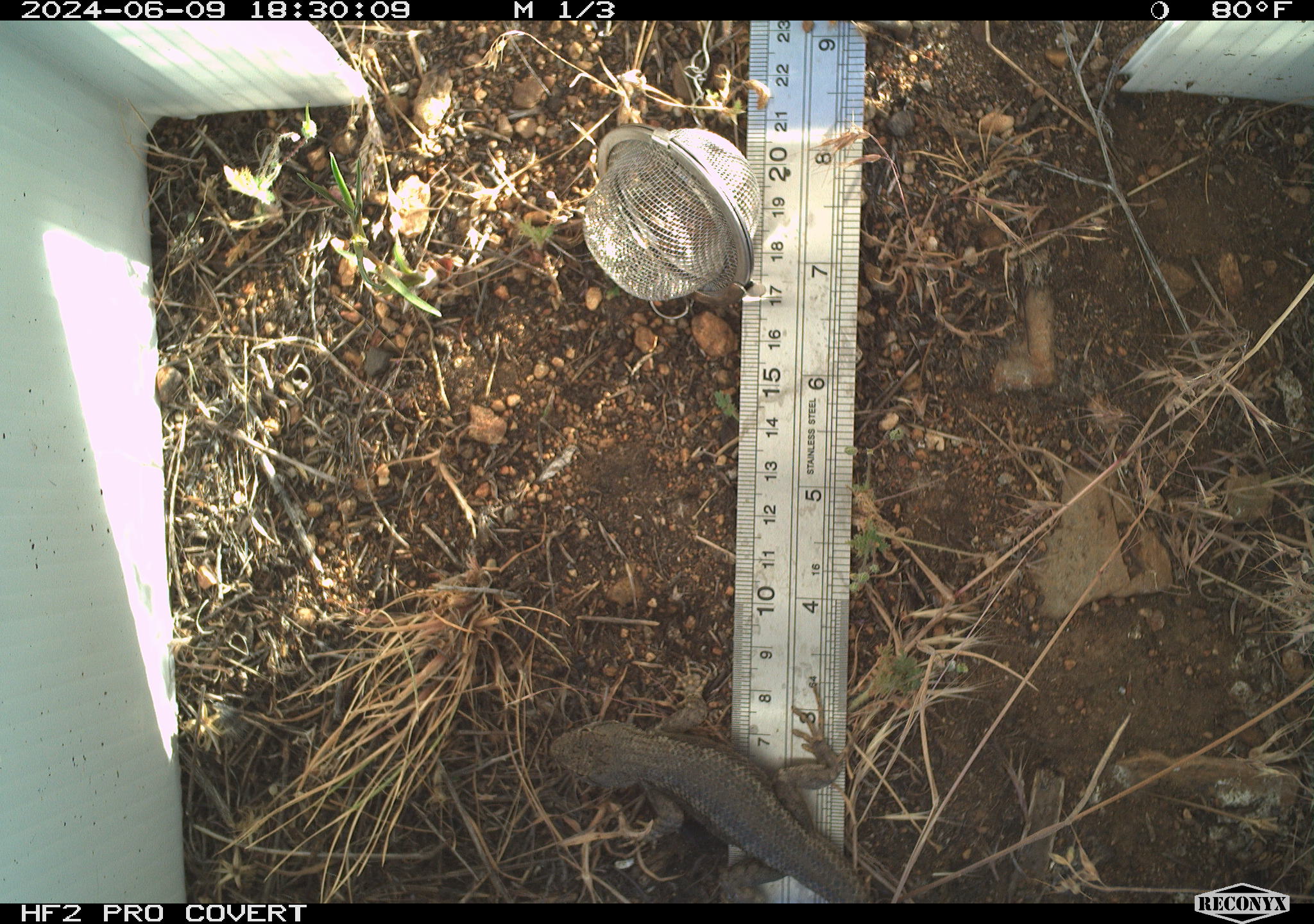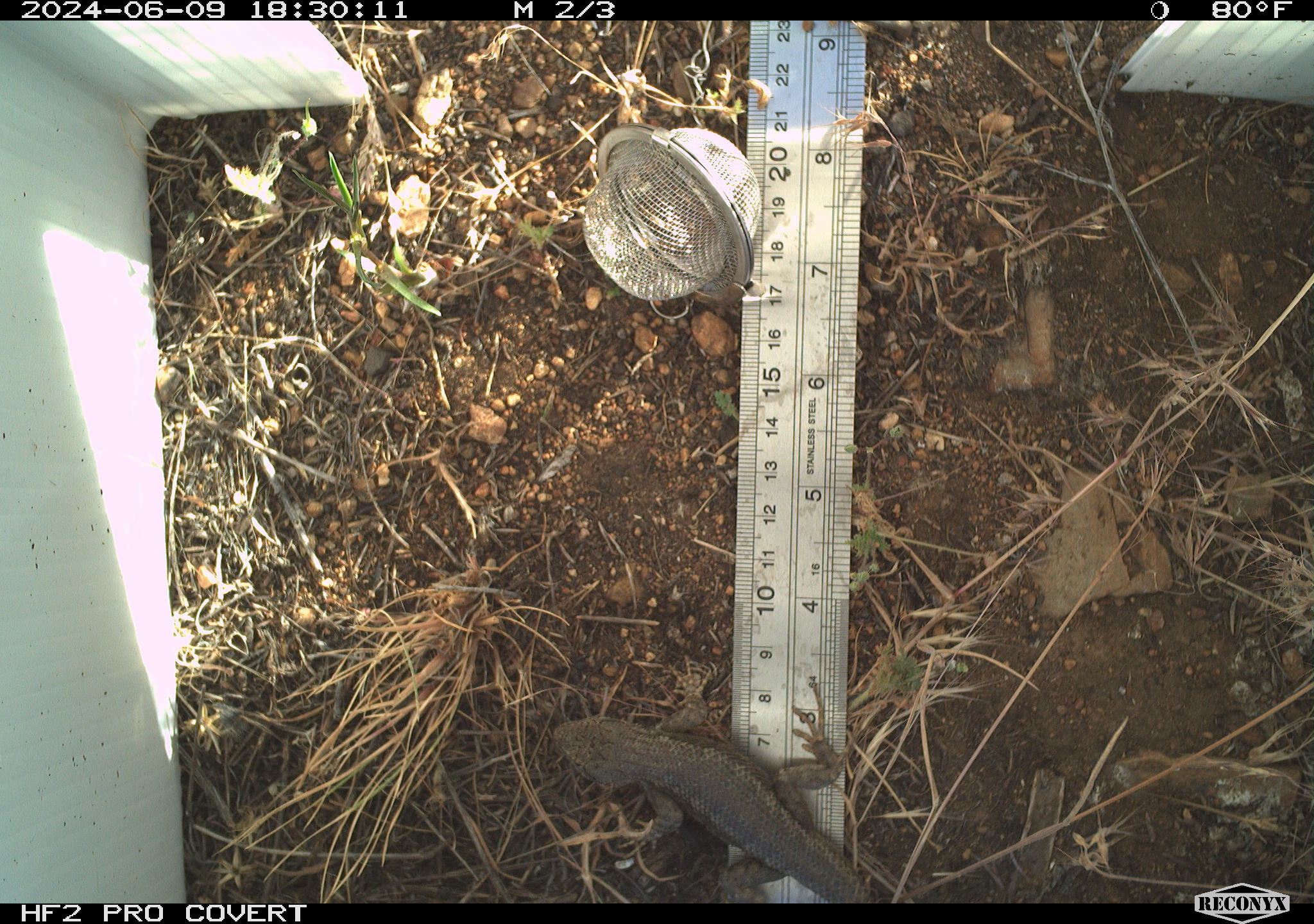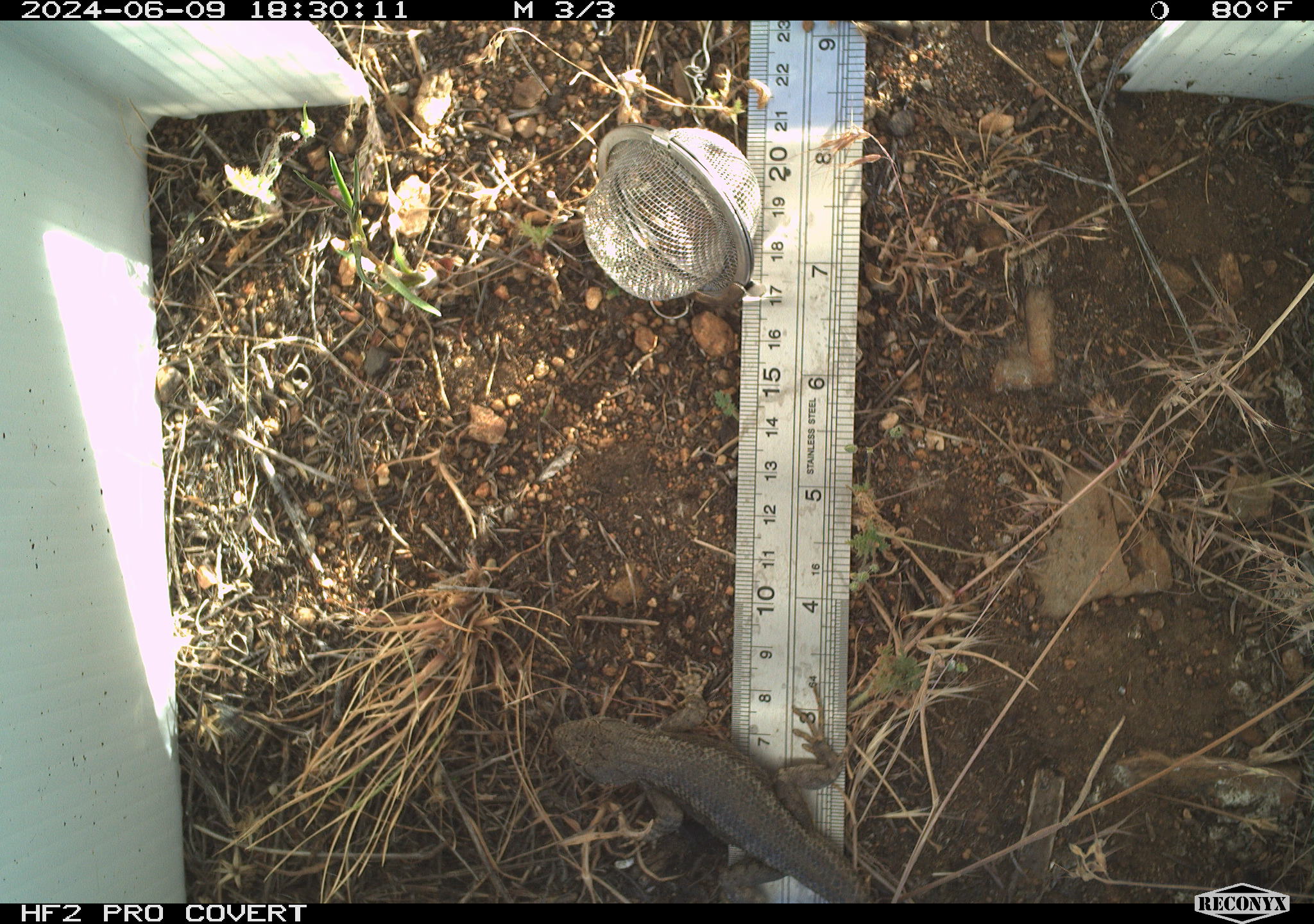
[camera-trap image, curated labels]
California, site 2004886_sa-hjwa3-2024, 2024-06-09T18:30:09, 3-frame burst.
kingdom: Animalia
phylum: Chordata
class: Reptilia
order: Squamata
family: Phrynosomatidae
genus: Sceloporus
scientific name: Sceloporus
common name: spiny lizards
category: sceloporus species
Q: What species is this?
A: Sceloporus species (spiny lizards) (Sceloporus).